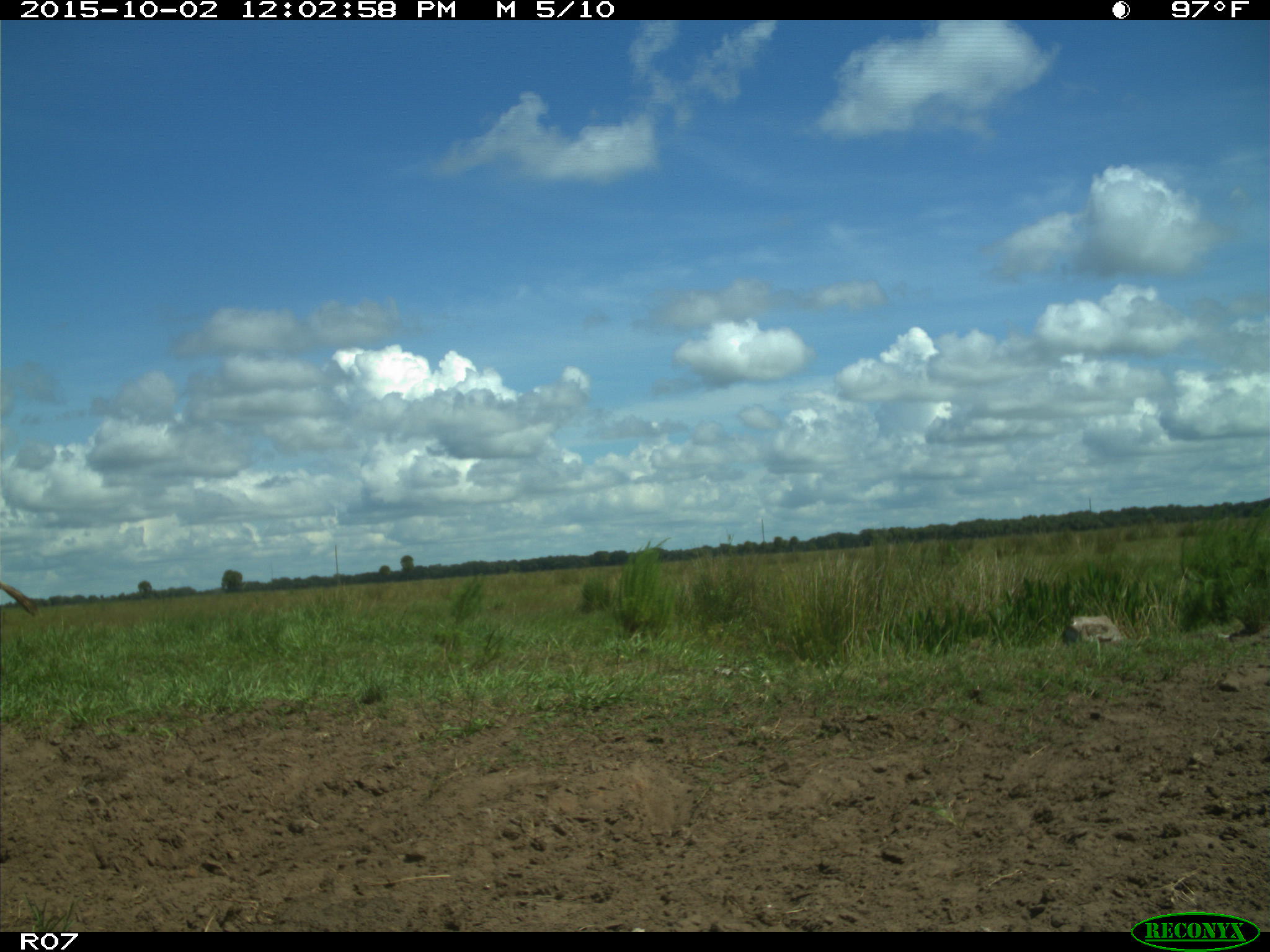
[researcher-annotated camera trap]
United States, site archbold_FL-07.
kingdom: Animalia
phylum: Chordata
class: Mammalia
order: Artiodactyla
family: Bovidae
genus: Bos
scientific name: Bos taurus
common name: domestic cow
Bos taurus (domestic cow).